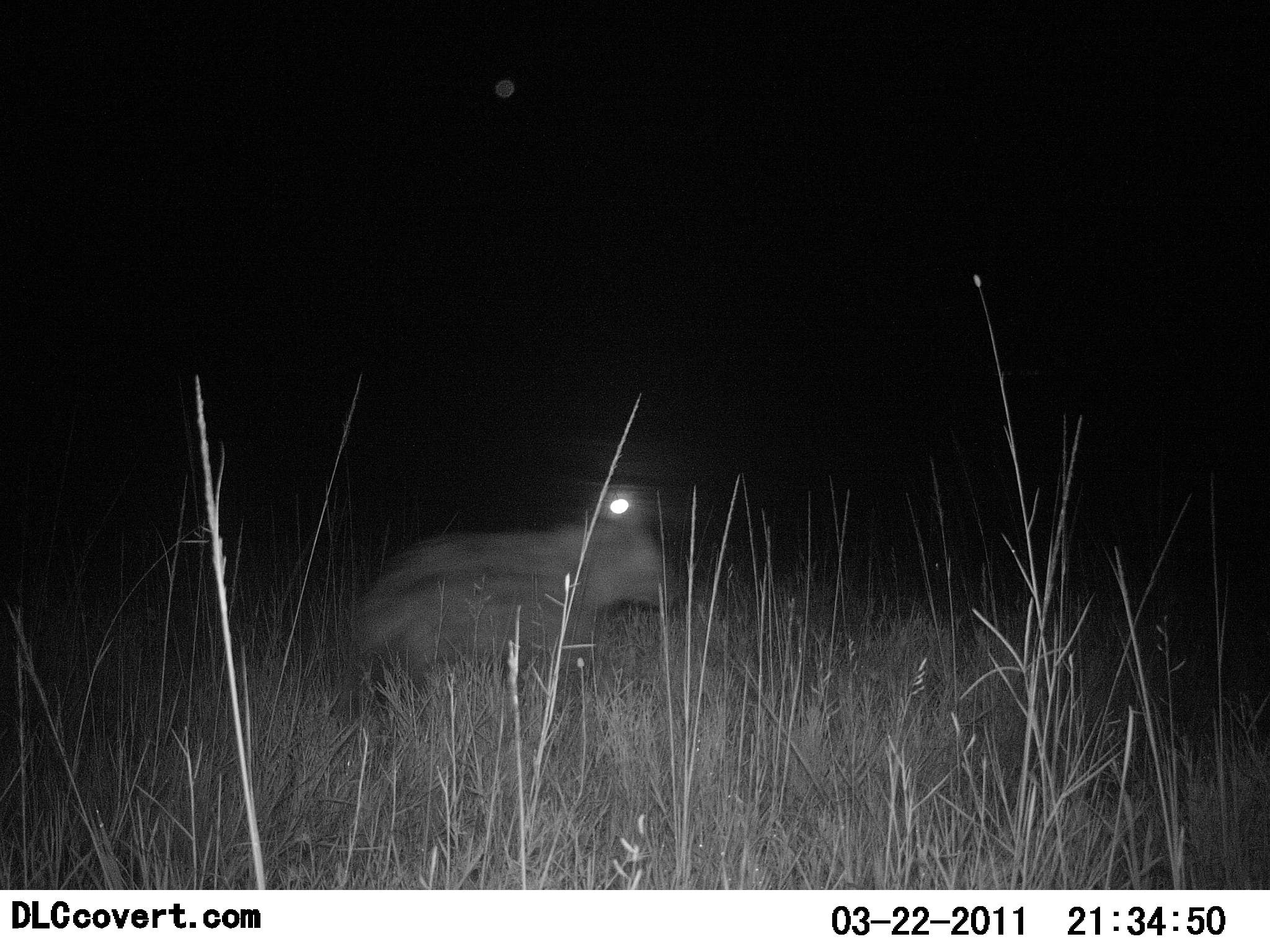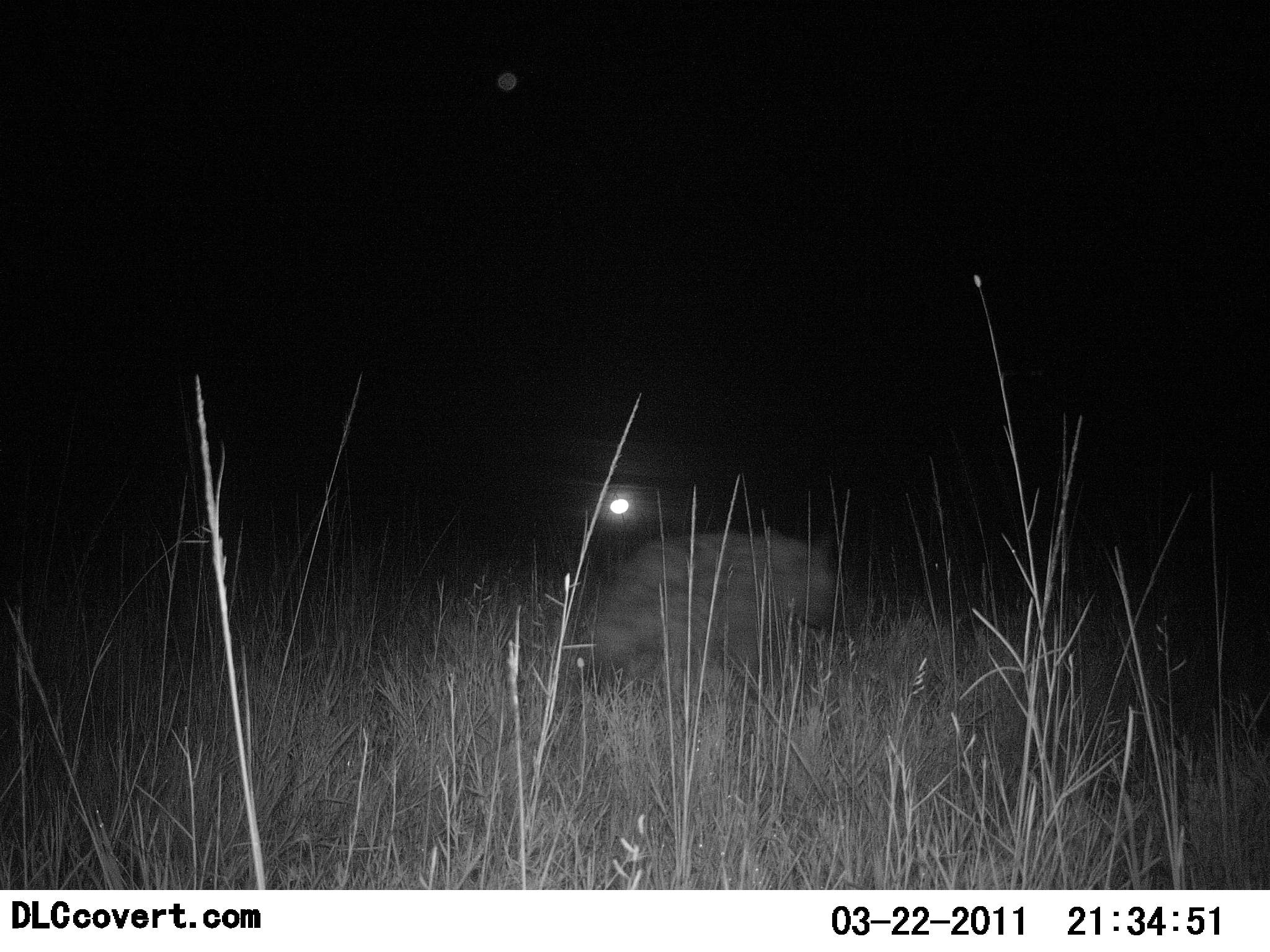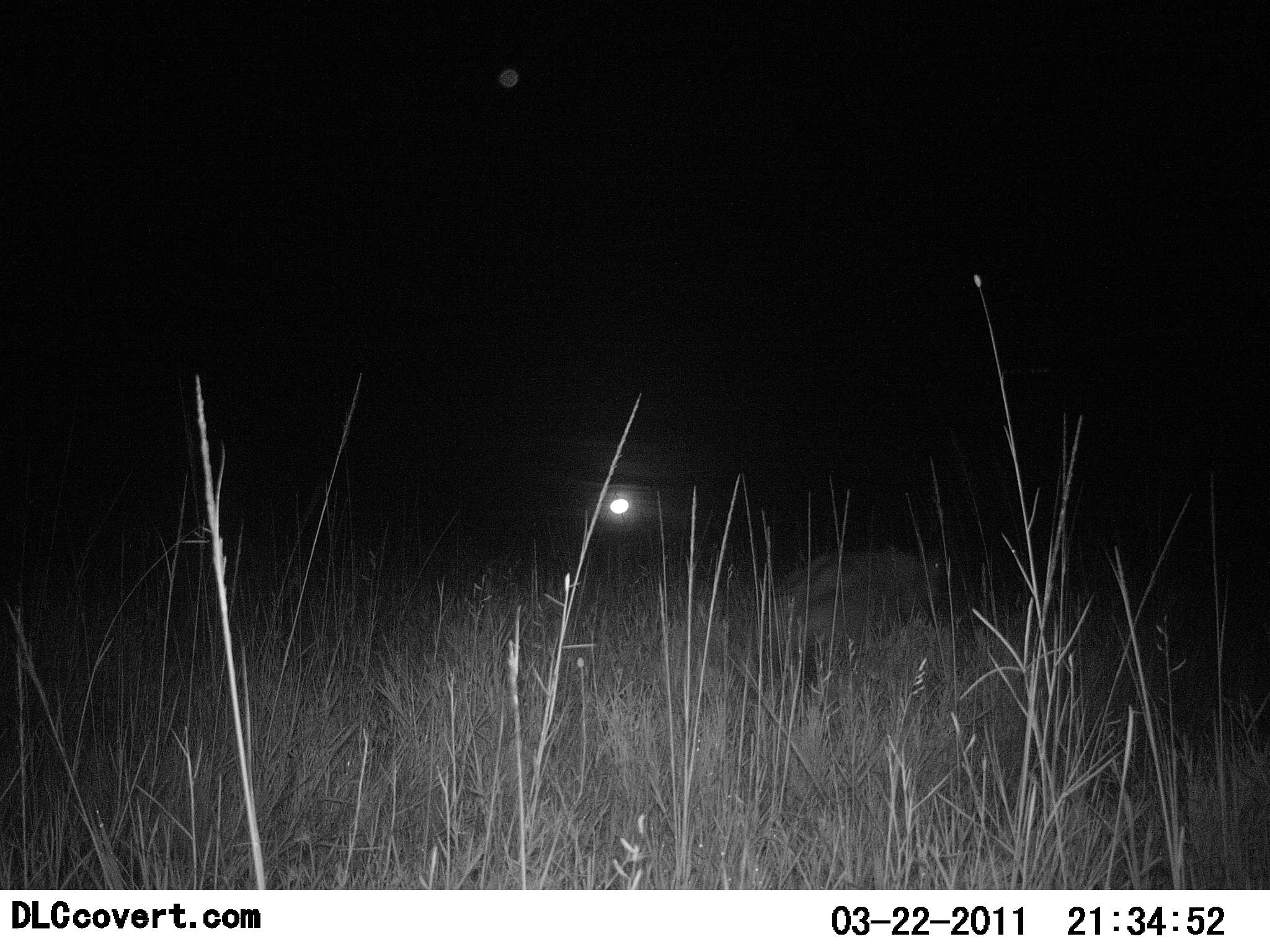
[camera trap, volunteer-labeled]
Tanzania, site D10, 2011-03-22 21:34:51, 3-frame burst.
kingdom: Animalia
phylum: Chordata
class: Mammalia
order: Carnivora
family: Hyaenidae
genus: Crocuta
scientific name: Crocuta crocuta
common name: spotted hyena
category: hyenaspotted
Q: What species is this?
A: Hyenaspotted (spotted hyena) (Crocuta crocuta).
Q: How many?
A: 1.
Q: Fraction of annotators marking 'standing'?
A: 0%.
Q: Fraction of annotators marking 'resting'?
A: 0%.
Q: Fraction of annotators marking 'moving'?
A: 100%.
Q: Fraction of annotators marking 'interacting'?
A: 0%.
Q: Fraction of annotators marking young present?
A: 0%.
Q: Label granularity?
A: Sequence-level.